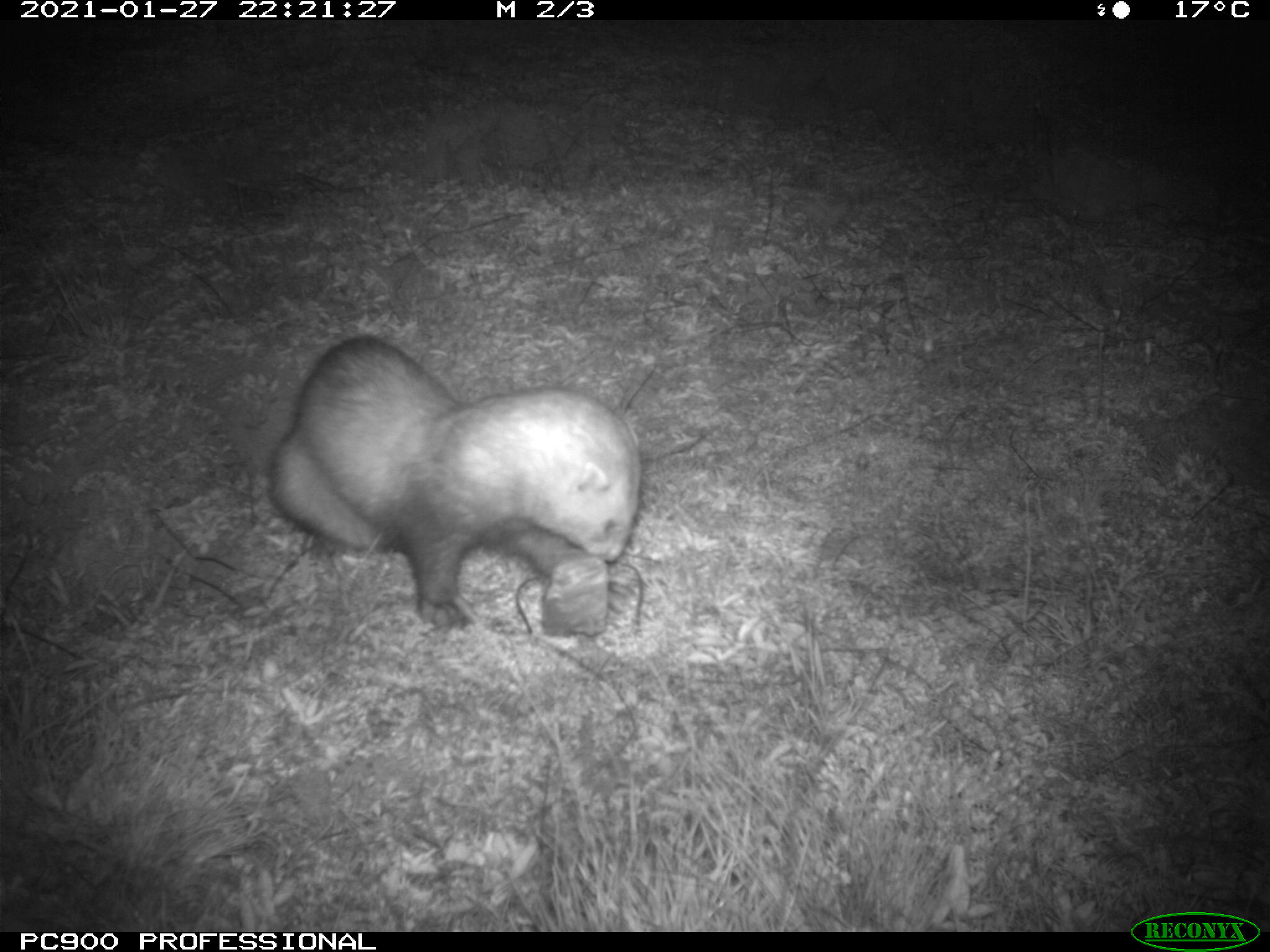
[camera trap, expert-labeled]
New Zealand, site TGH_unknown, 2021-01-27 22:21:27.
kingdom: Animalia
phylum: Chordata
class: Mammalia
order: Carnivora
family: Mustelidae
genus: Mustela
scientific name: Mustela furo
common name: ferret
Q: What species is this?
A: Ferret (Mustela furo).